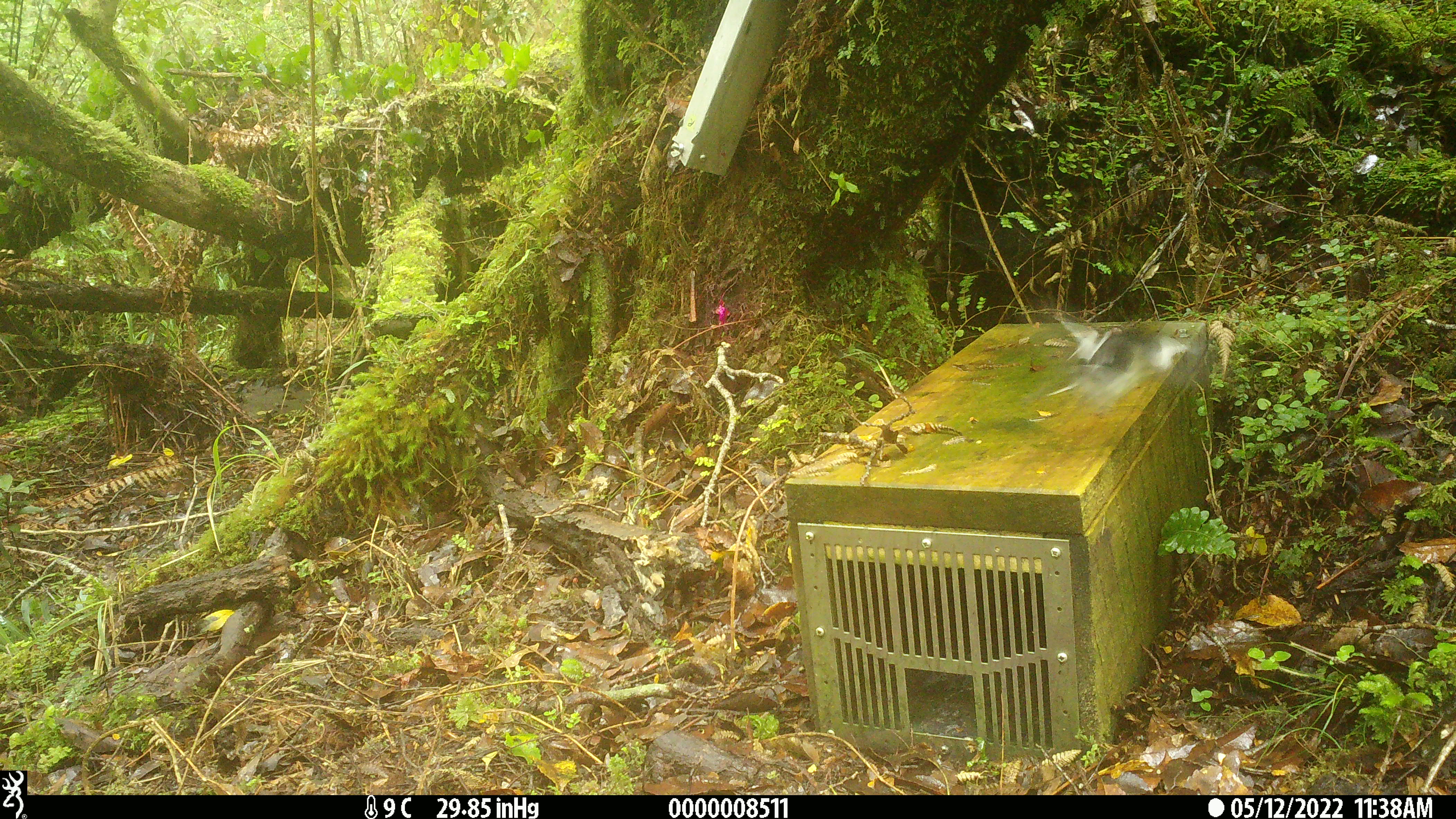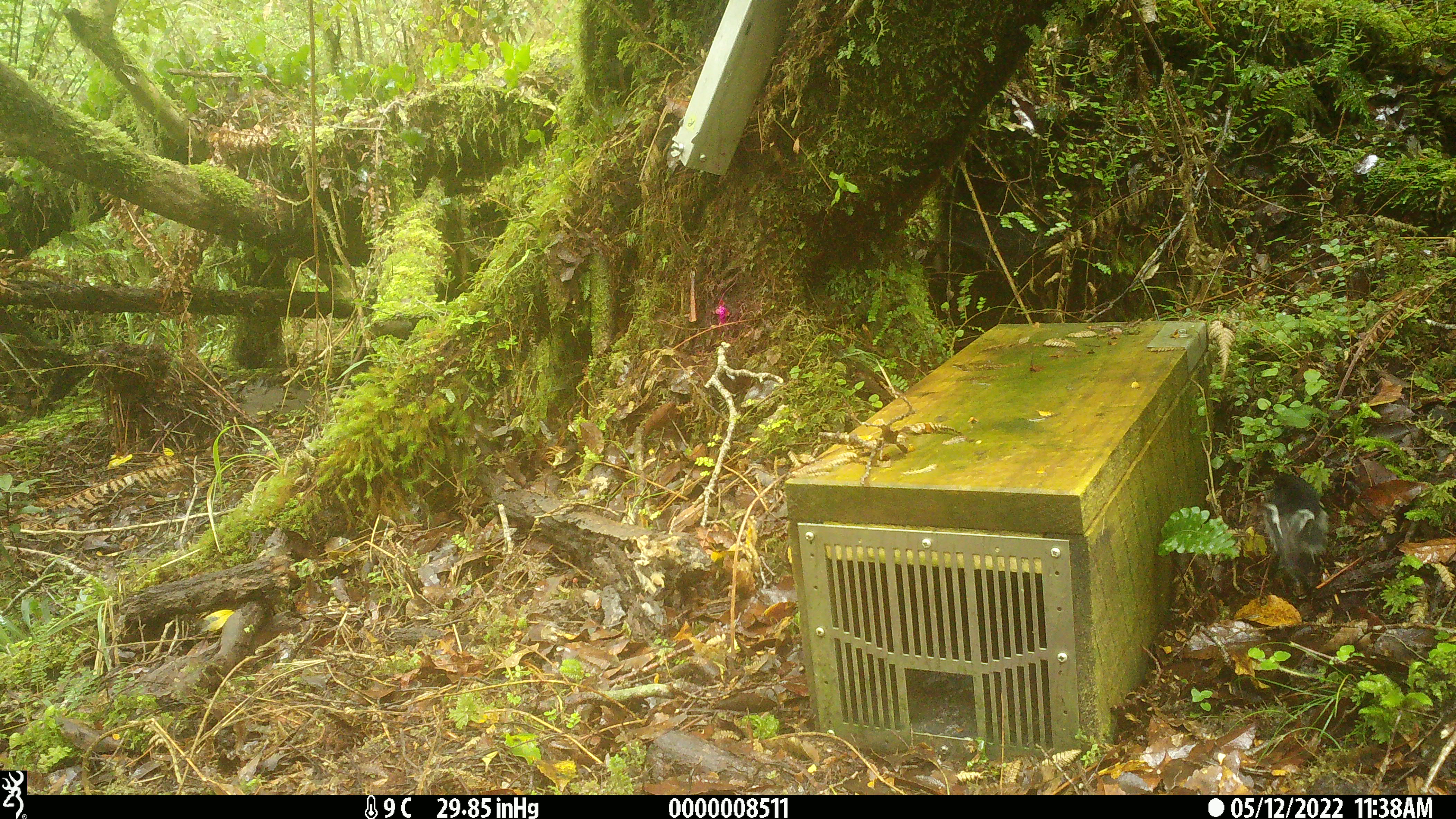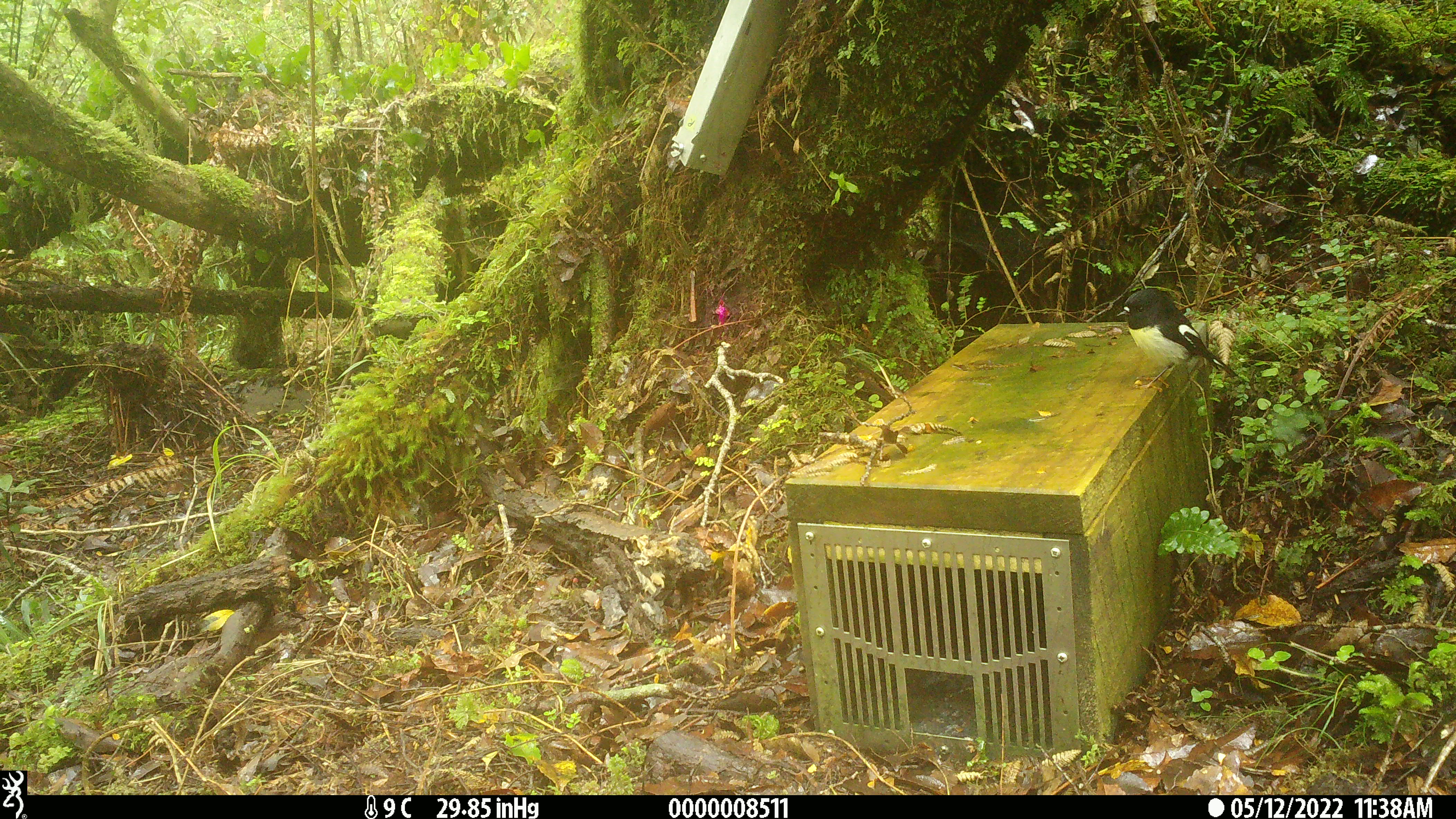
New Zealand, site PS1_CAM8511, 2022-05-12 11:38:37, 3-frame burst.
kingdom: Animalia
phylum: Chordata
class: Aves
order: Passeriformes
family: Petroicidae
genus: Petroica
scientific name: Petroica macrocephala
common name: tomtit